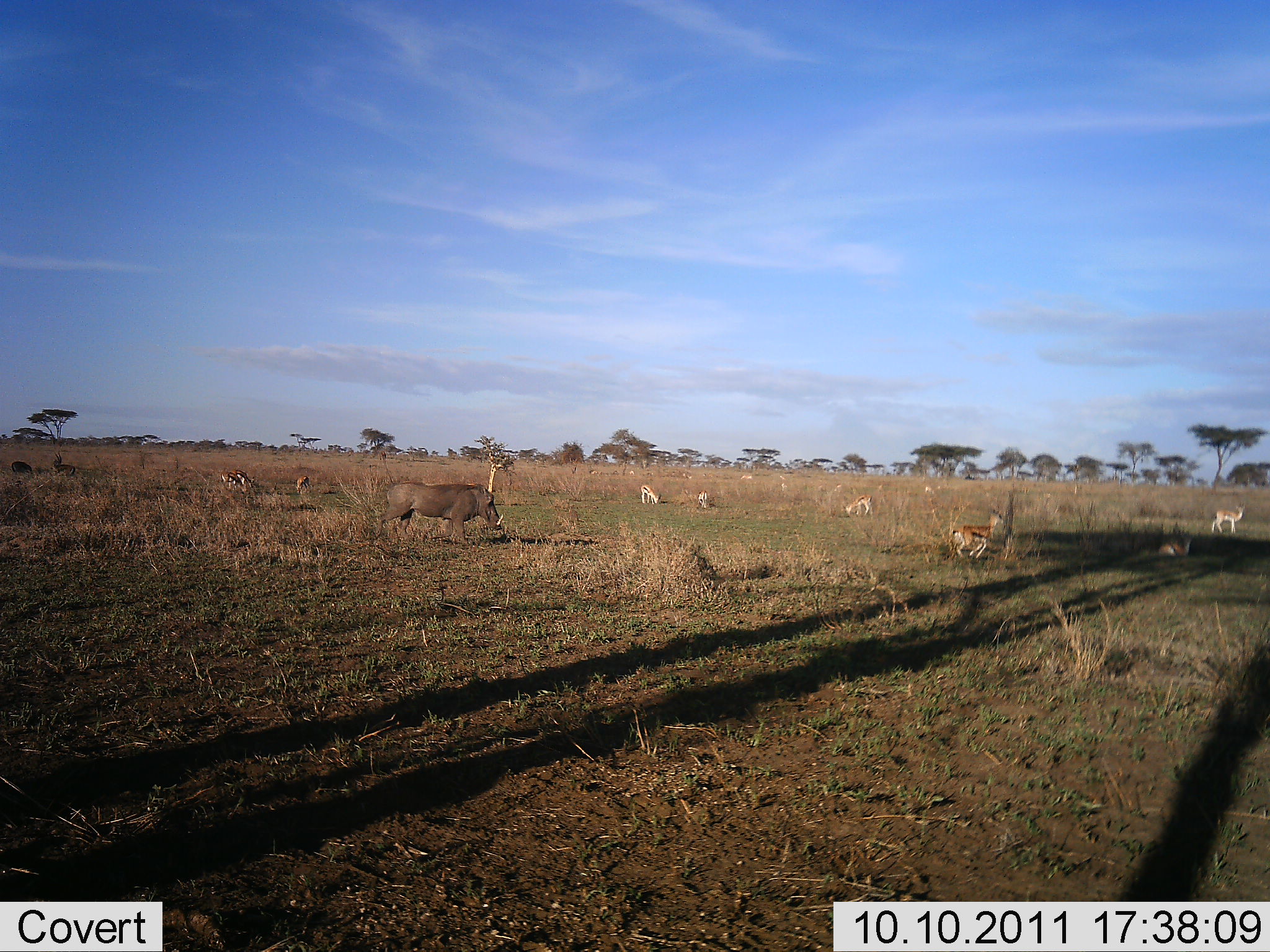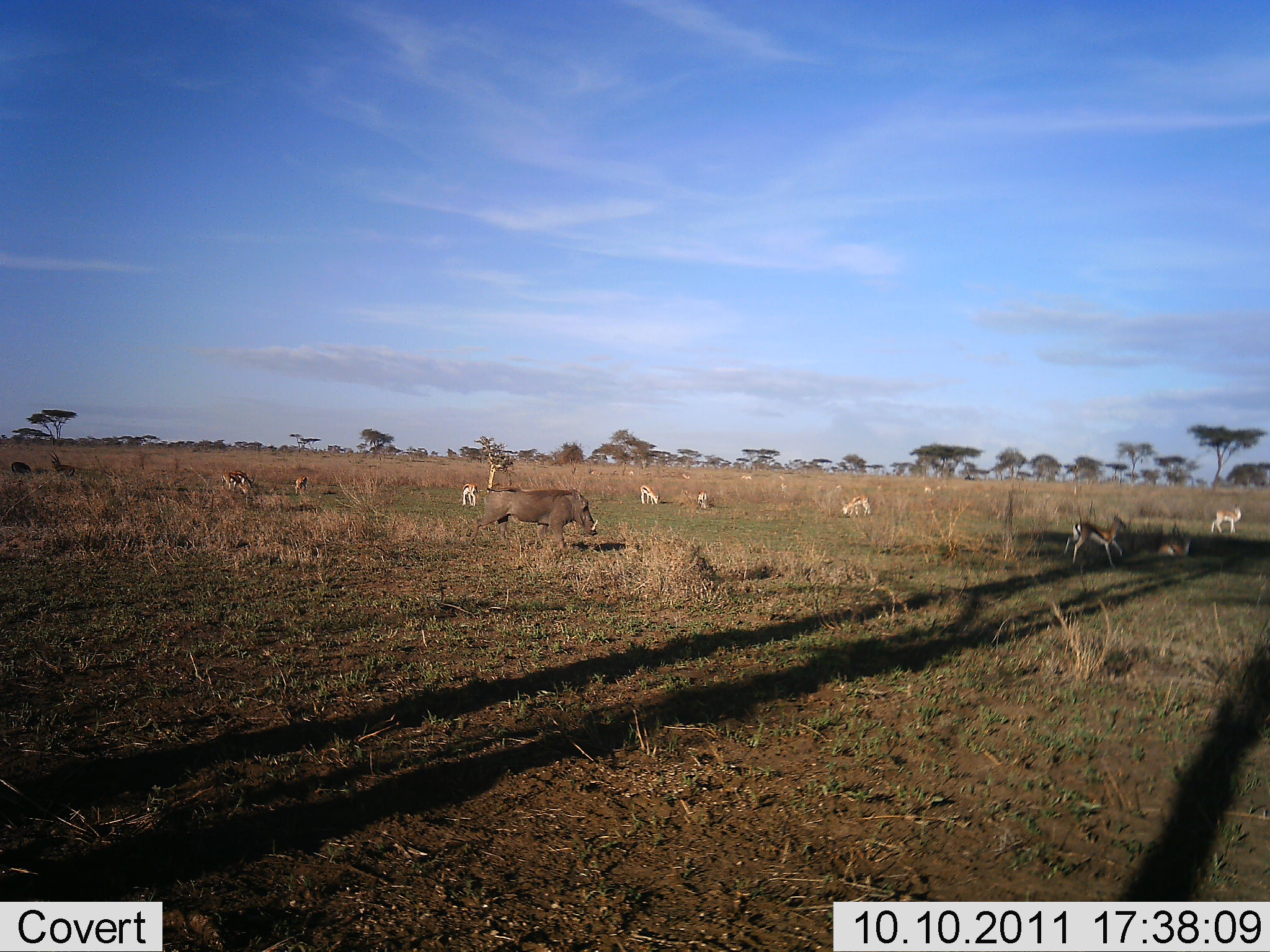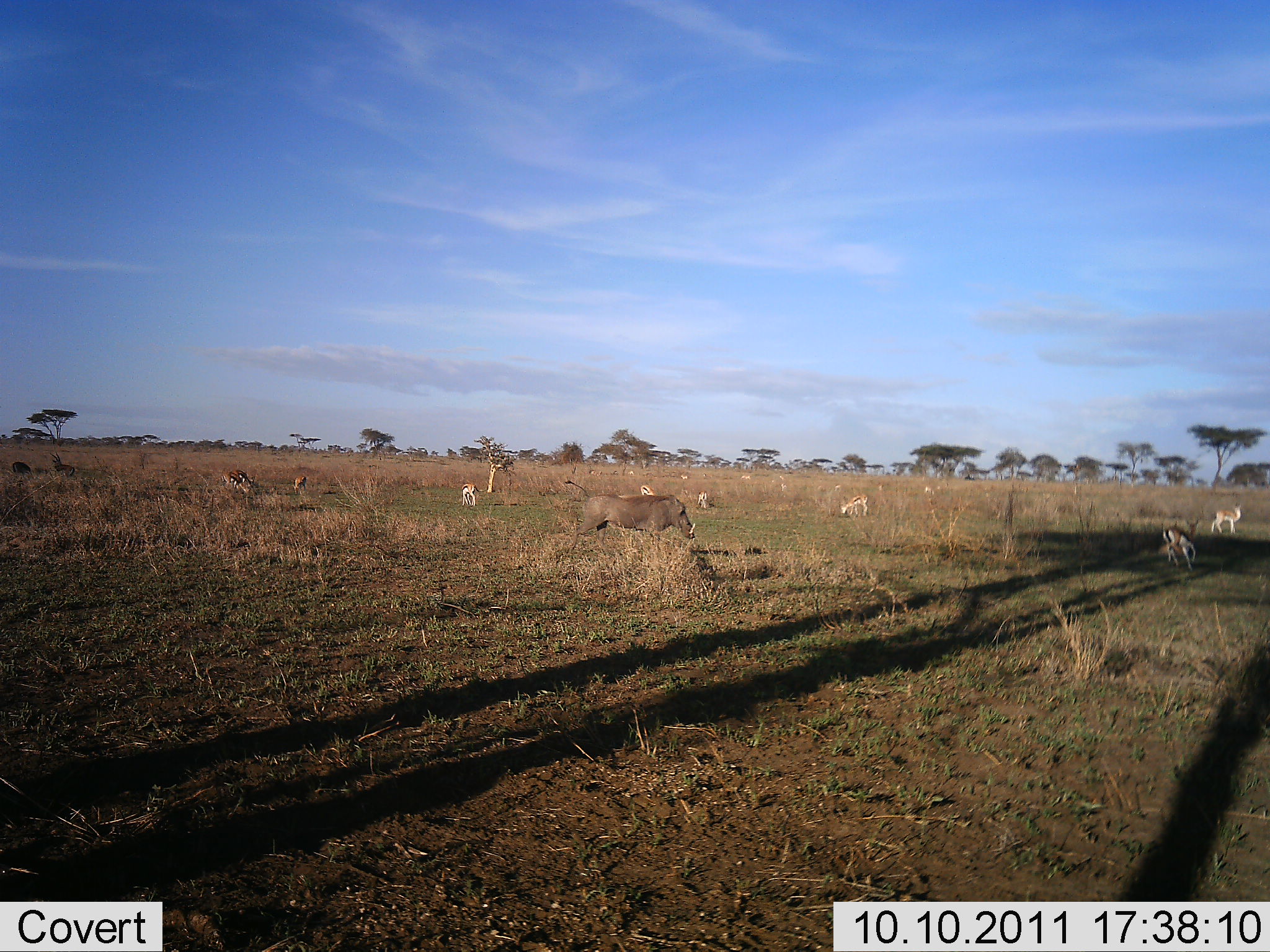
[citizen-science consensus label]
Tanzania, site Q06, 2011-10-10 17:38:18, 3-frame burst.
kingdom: Animalia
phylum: Chordata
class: Mammalia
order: Artiodactyla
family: Bovidae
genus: Eudorcas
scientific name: Eudorcas thomsonii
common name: thomson's gazelle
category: gazellethomsons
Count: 11-50.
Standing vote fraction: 67%.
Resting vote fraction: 25%.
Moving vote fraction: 58%.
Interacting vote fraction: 33%.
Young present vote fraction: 17%.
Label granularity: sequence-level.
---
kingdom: Animalia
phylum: Chordata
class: Mammalia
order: Artiodactyla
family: Suidae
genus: Phacochoerus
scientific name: Phacochoerus africanus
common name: warthog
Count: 1.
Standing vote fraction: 7%.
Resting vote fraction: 0%.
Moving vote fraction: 87%.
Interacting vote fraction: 27%.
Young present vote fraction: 0%.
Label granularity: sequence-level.